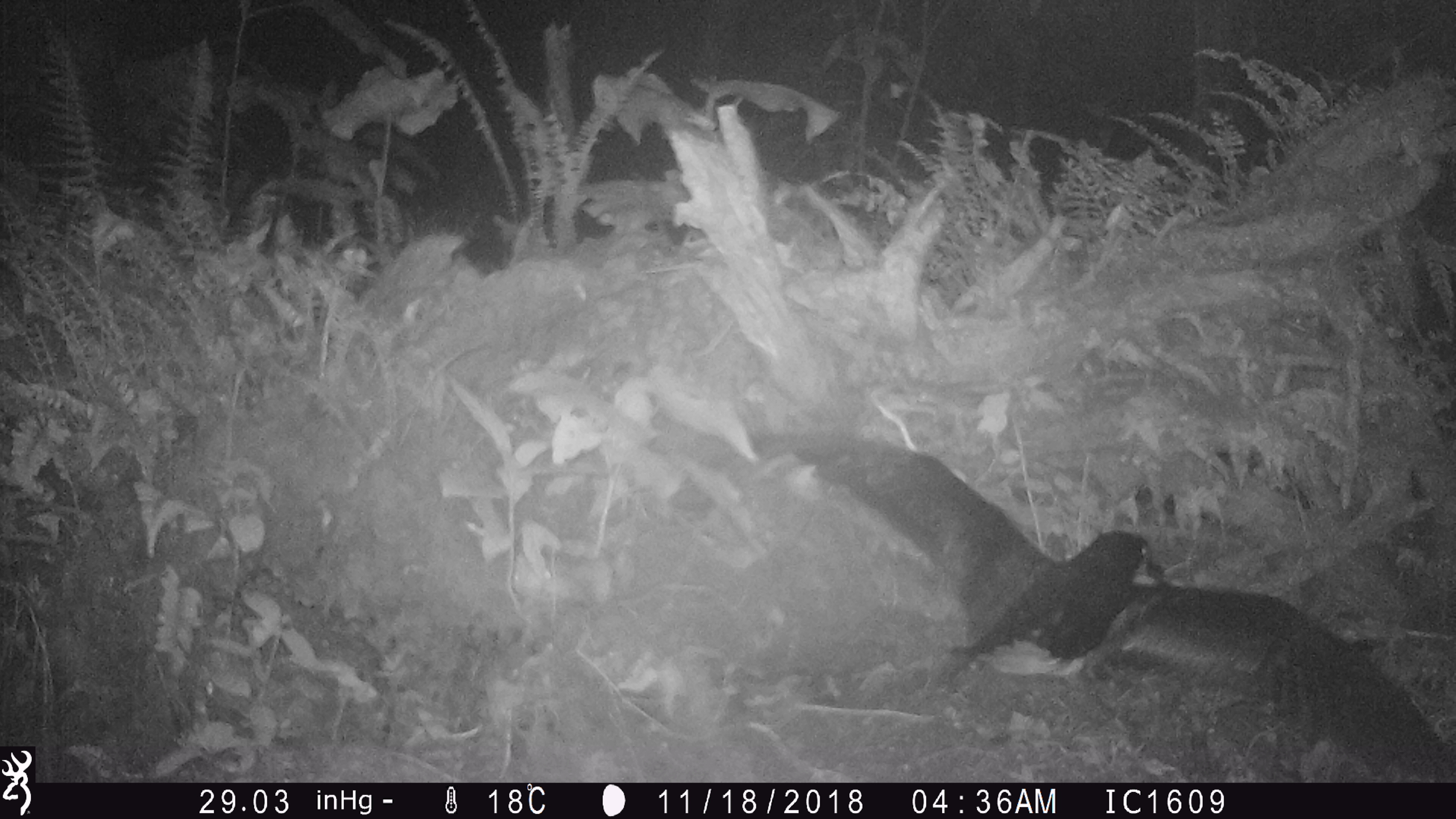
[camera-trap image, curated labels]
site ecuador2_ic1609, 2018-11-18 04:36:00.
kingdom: Animalia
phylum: Chordata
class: Aves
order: Procellariiformes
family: Procellariidae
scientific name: Procellariidae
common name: petrel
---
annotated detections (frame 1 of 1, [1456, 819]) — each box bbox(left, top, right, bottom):
petrel: bbox(757, 413, 1455, 777)